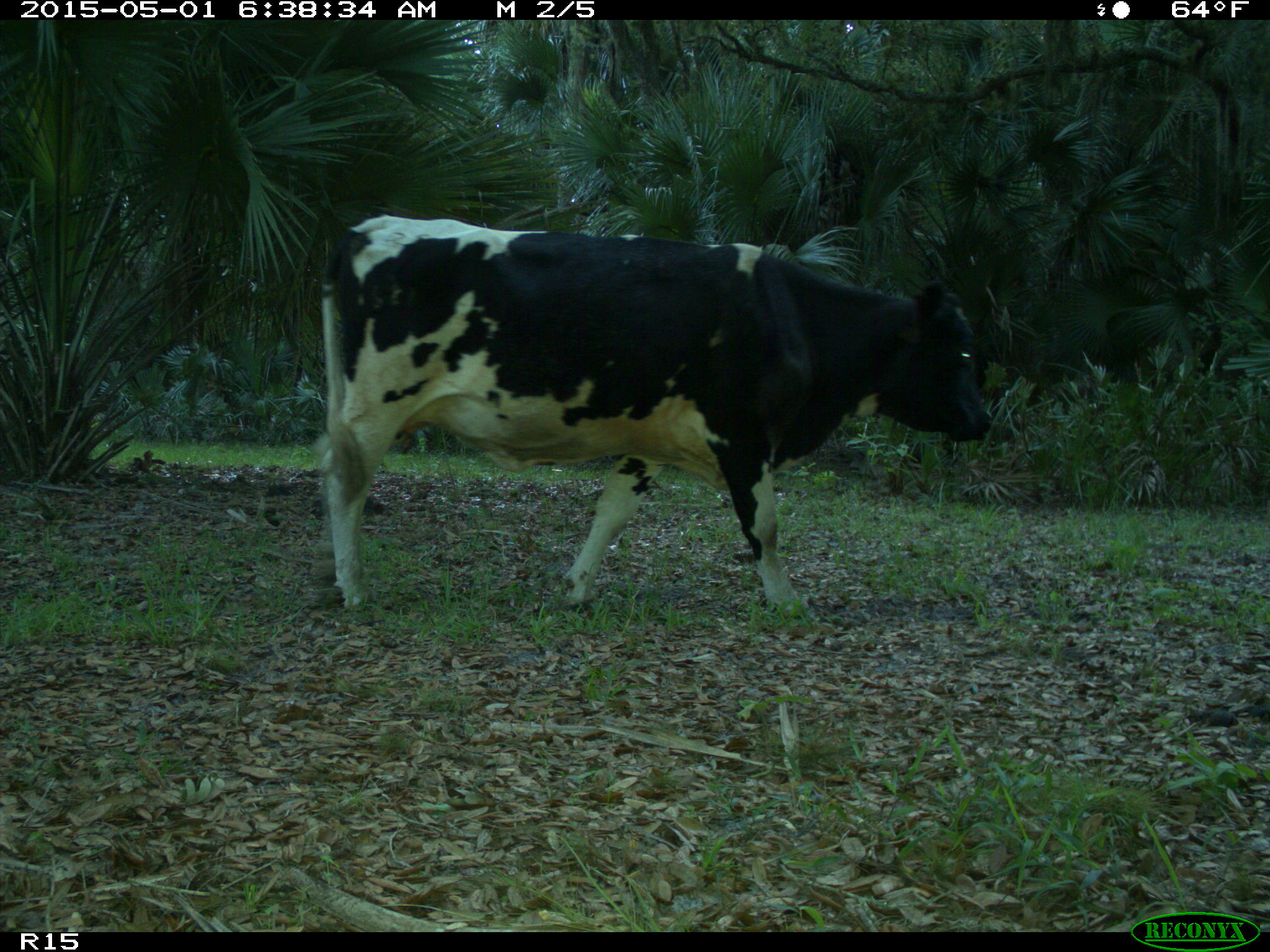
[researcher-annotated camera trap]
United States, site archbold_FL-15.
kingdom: Animalia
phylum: Chordata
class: Mammalia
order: Artiodactyla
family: Bovidae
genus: Bos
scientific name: Bos taurus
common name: domestic cow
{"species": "Bos taurus (domestic cow)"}